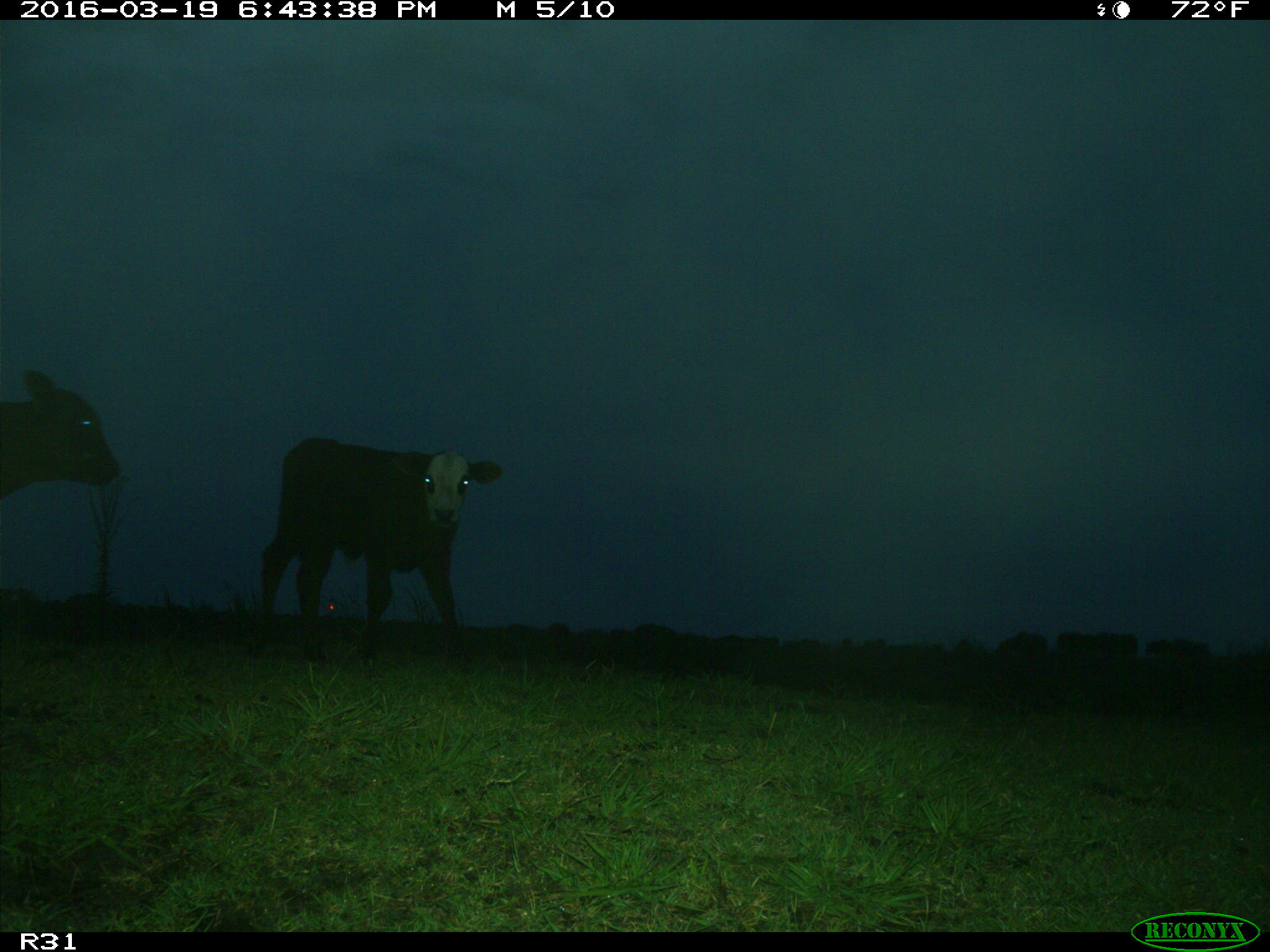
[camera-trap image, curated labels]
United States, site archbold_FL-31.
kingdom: Animalia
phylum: Chordata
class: Mammalia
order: Artiodactyla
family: Bovidae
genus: Bos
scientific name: Bos taurus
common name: domestic cow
Bos taurus (domestic cow).